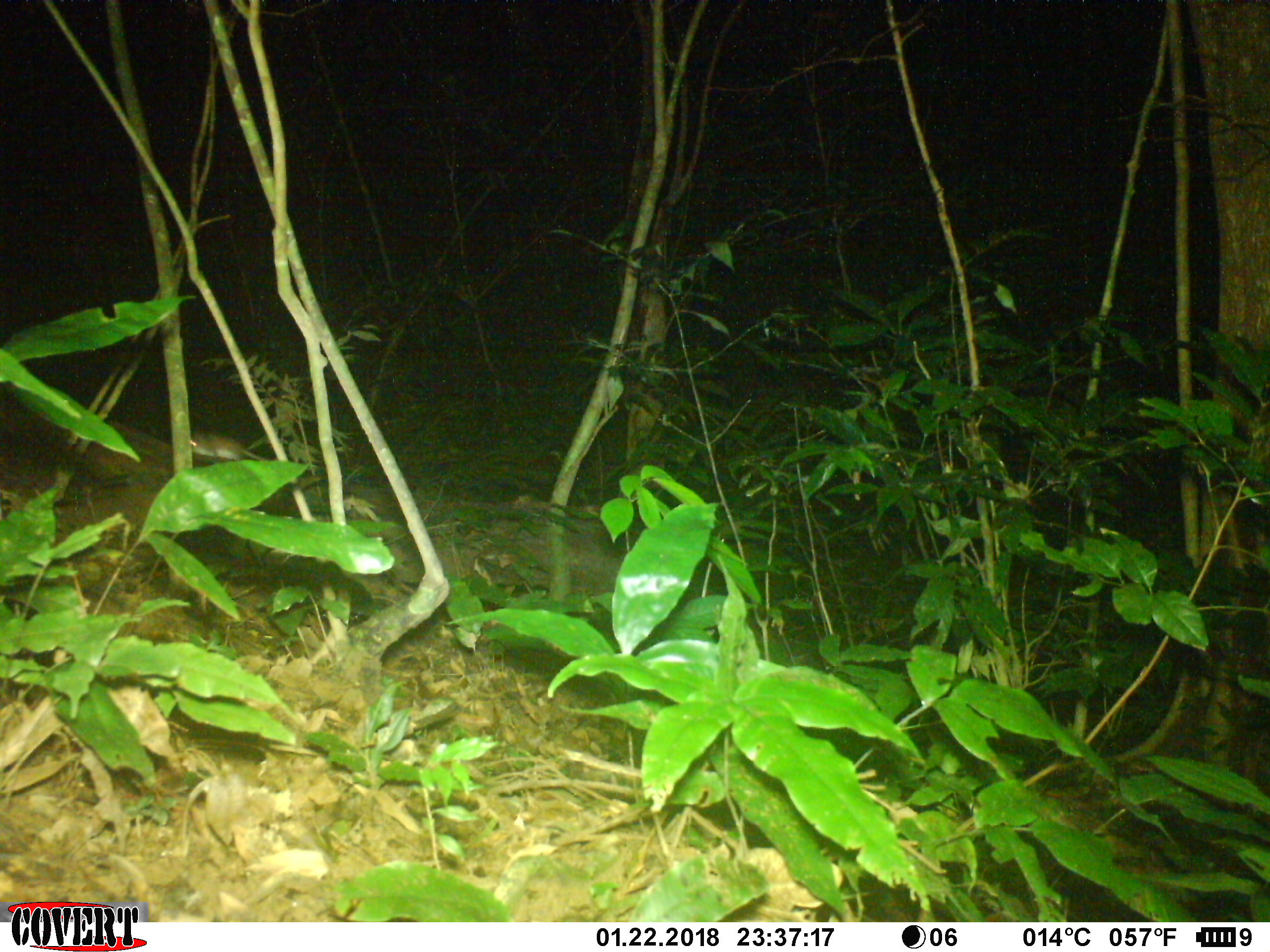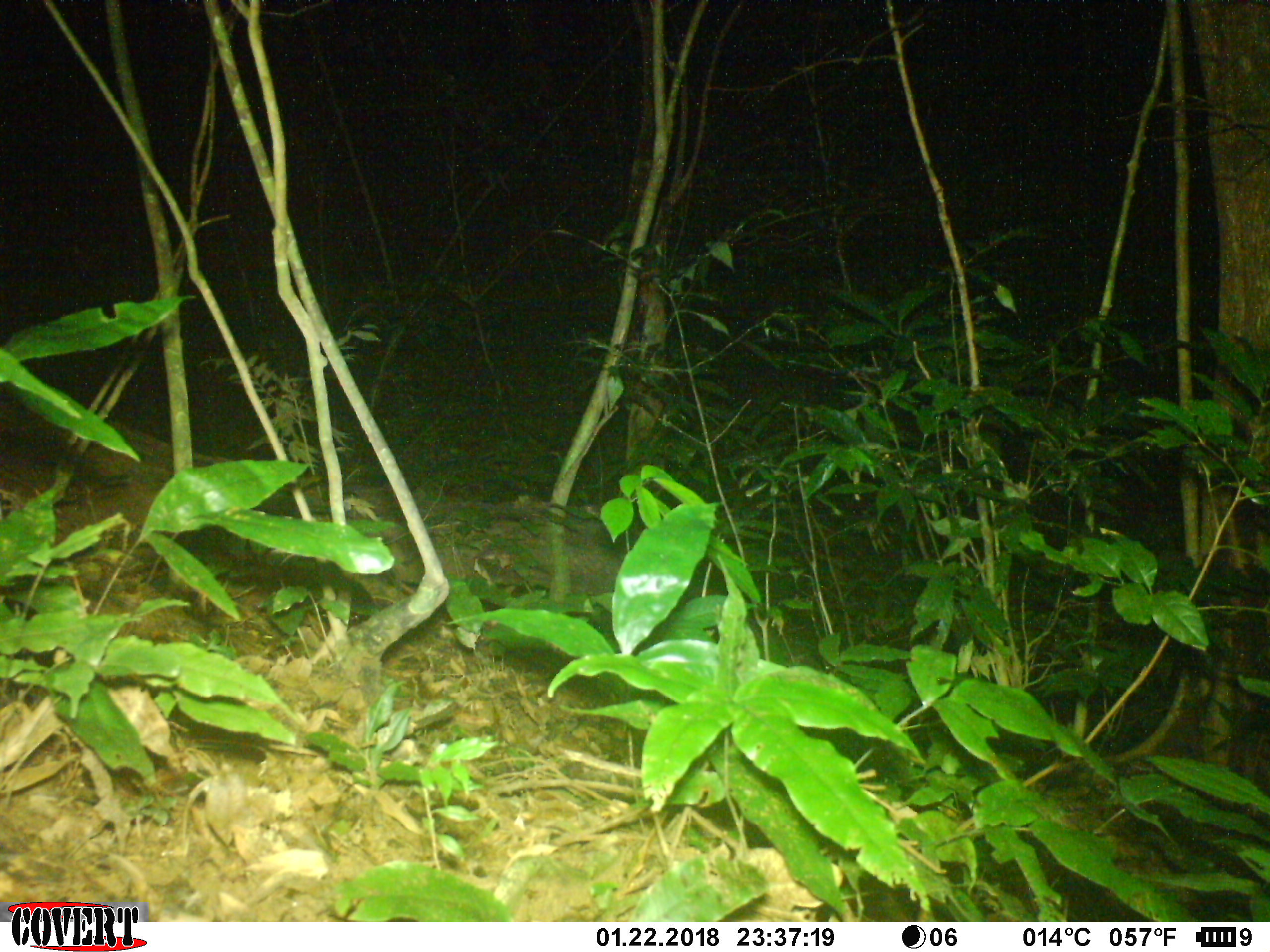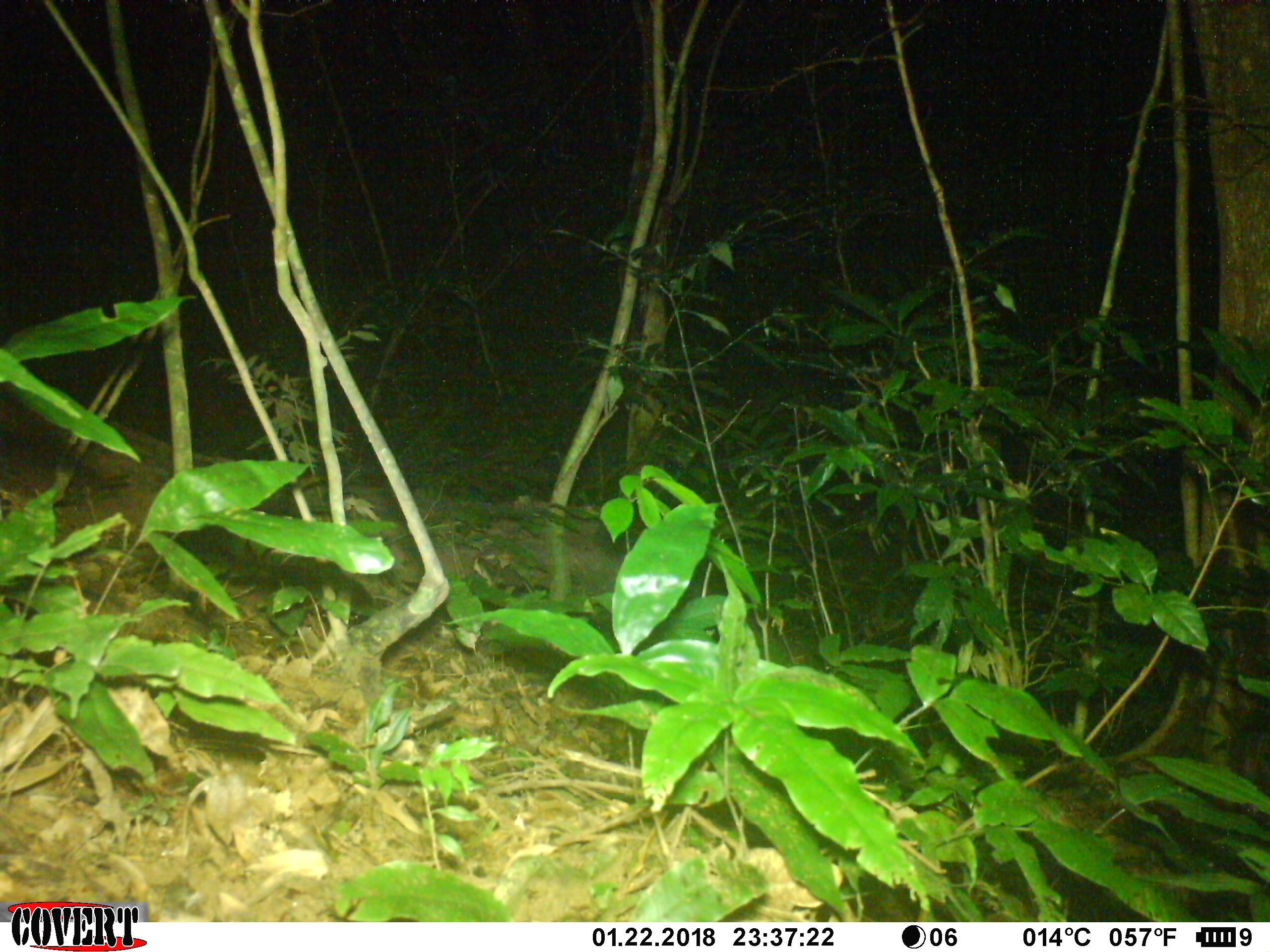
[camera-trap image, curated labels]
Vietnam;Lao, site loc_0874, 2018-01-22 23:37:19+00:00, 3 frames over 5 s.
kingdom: Animalia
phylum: Chordata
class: Mammalia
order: Rodentia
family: Muridae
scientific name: Muridae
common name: old-world mice and rats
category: unidentified murid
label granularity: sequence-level